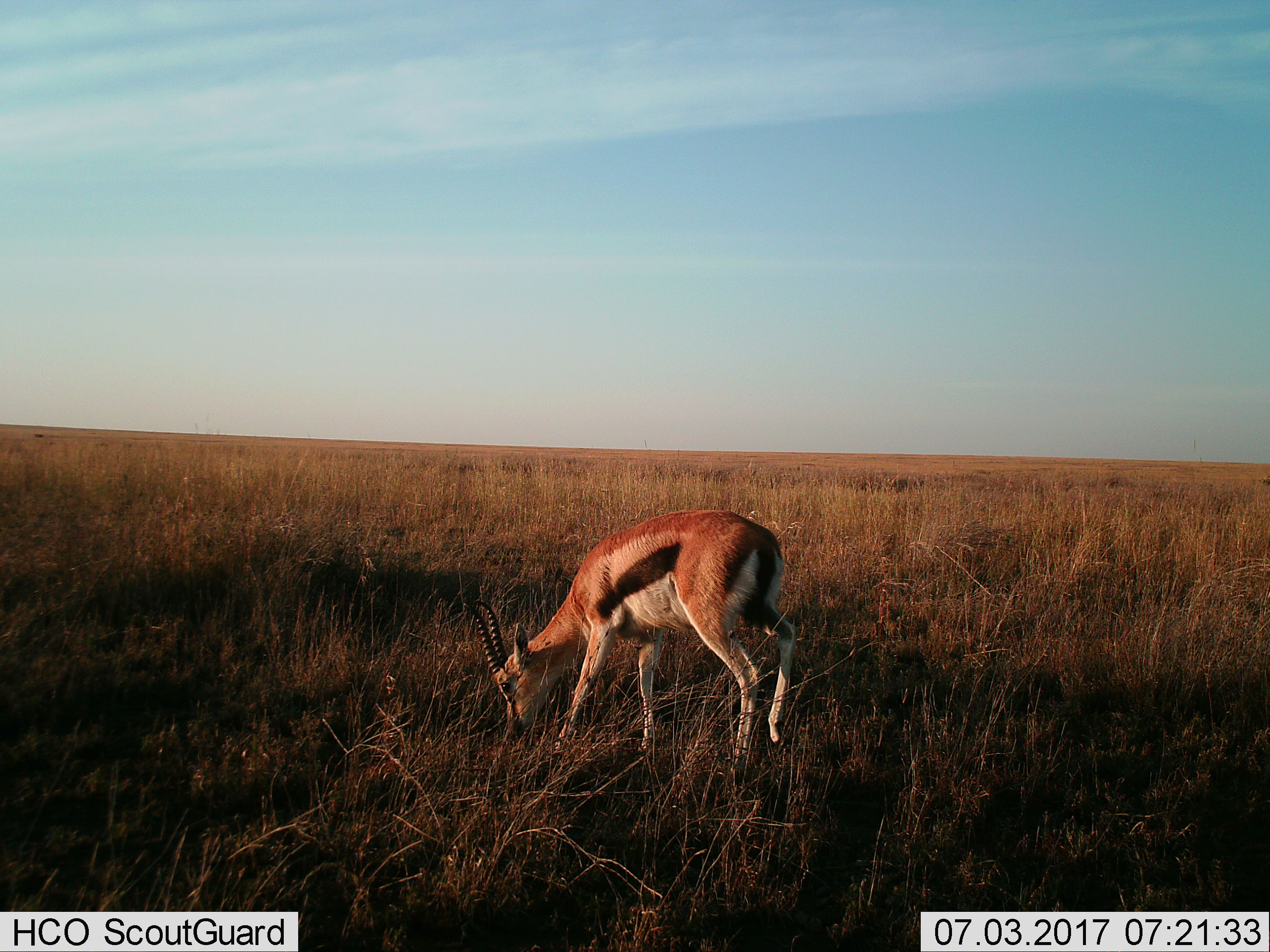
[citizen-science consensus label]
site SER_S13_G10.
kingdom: Animalia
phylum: Chordata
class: Mammalia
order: Artiodactyla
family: Bovidae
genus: Eudorcas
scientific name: Eudorcas thomsonii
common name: thomson's gazelle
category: gazellethomsons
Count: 1.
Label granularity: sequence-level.